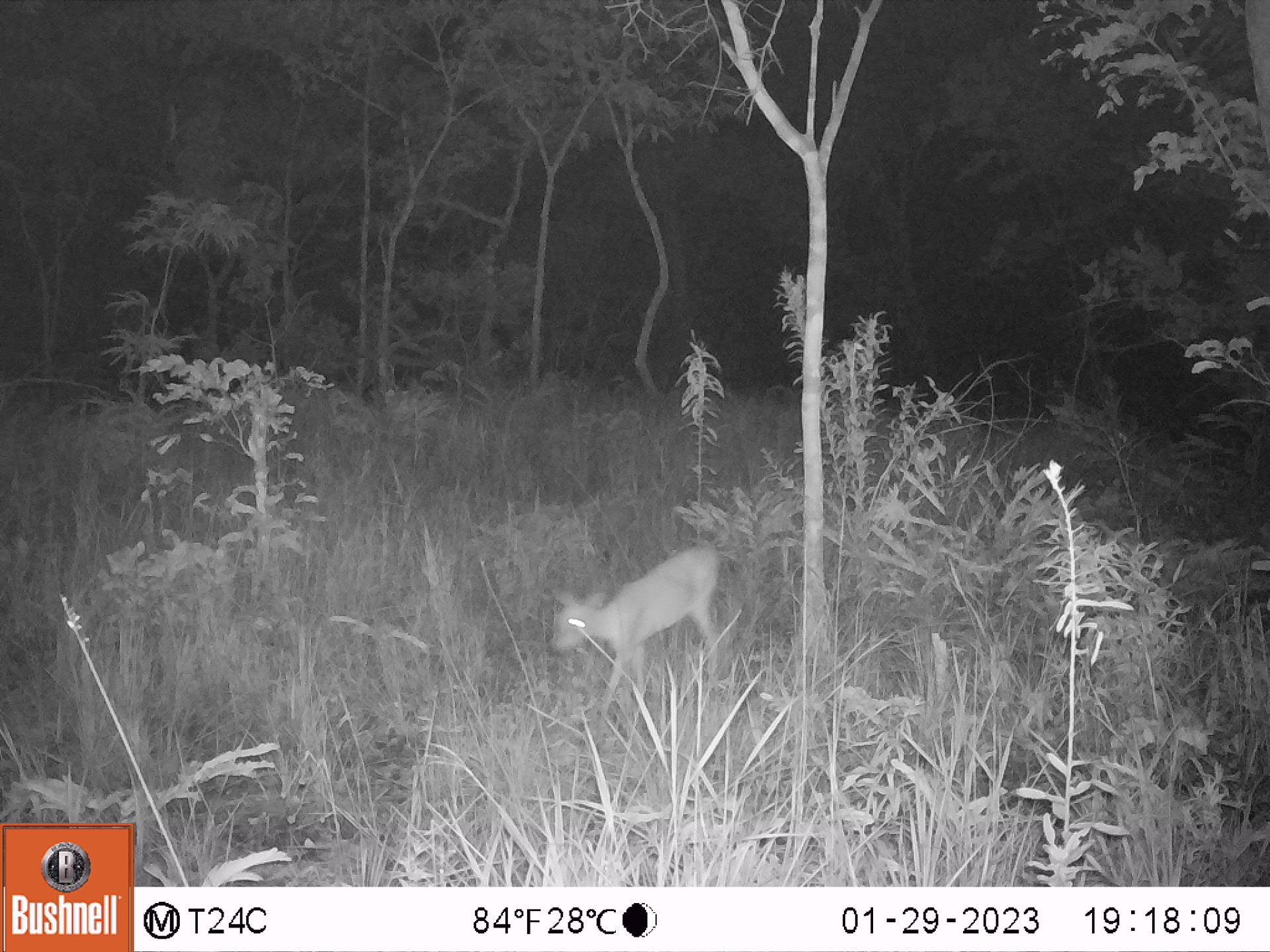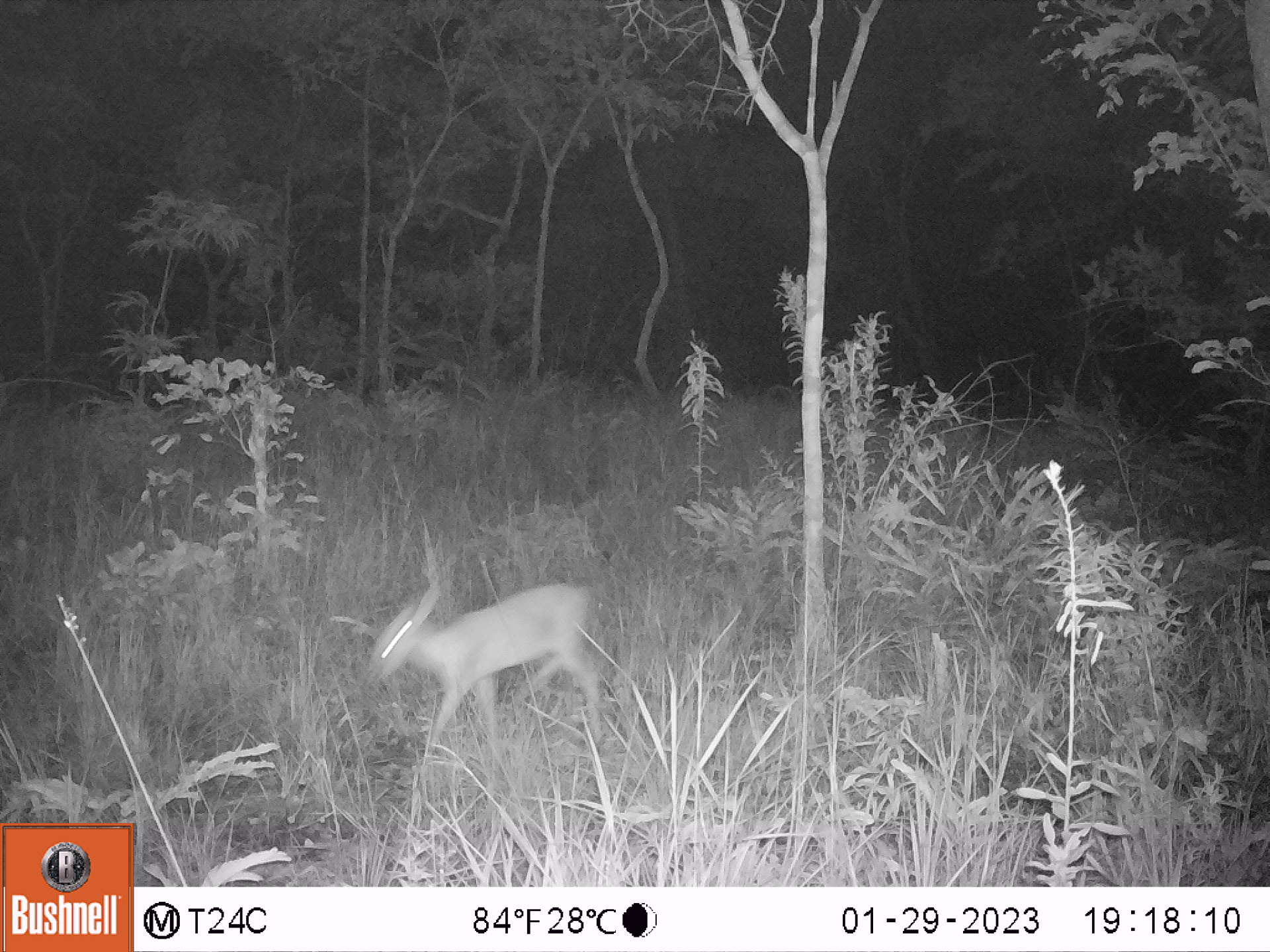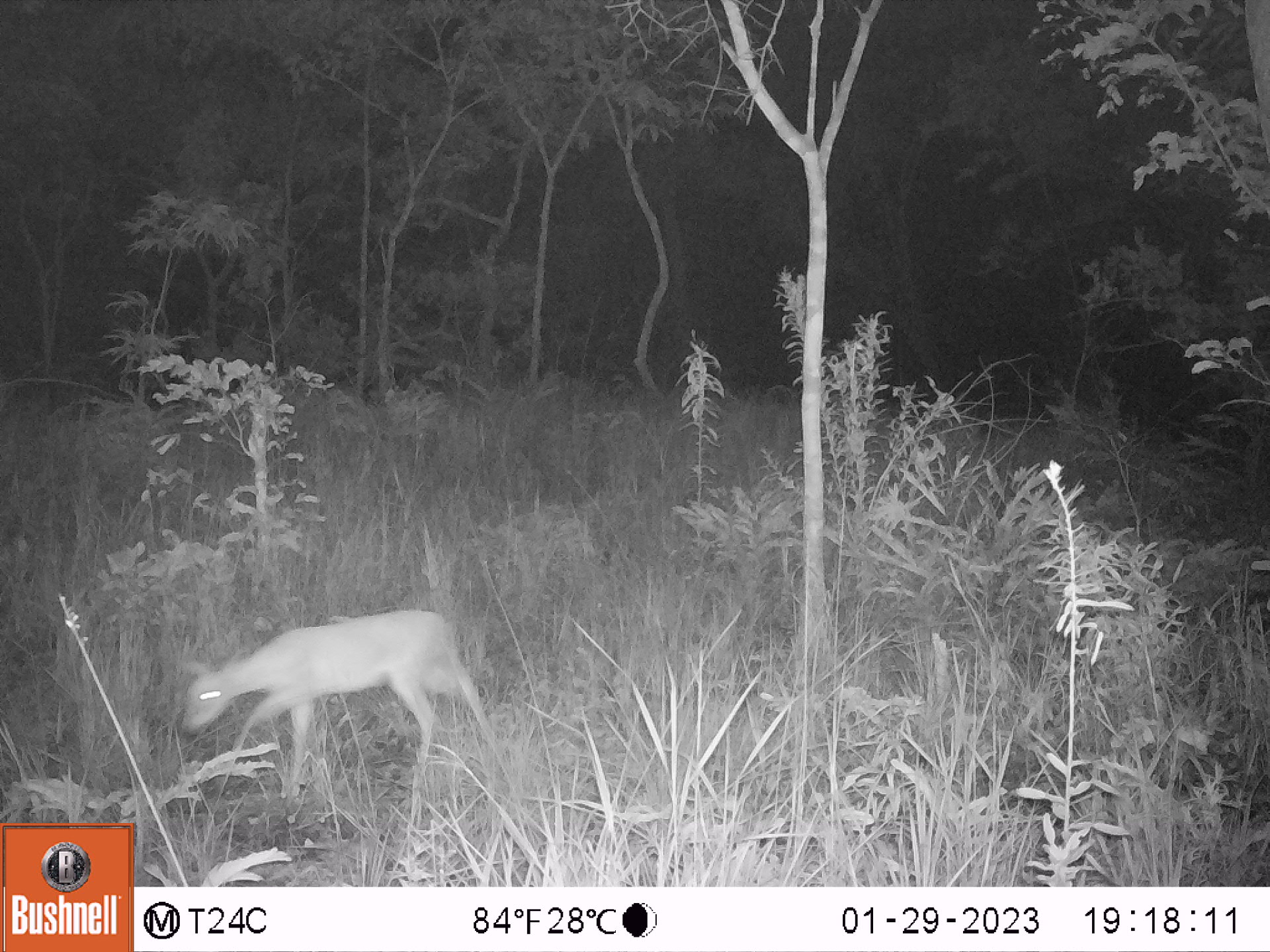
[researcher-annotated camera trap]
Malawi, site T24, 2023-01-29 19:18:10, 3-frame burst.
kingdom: Animalia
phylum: Chordata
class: Mammalia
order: Artiodactyla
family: Bovidae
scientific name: Antilopinae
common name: small antelope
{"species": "small antelope (Antilopinae)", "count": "1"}